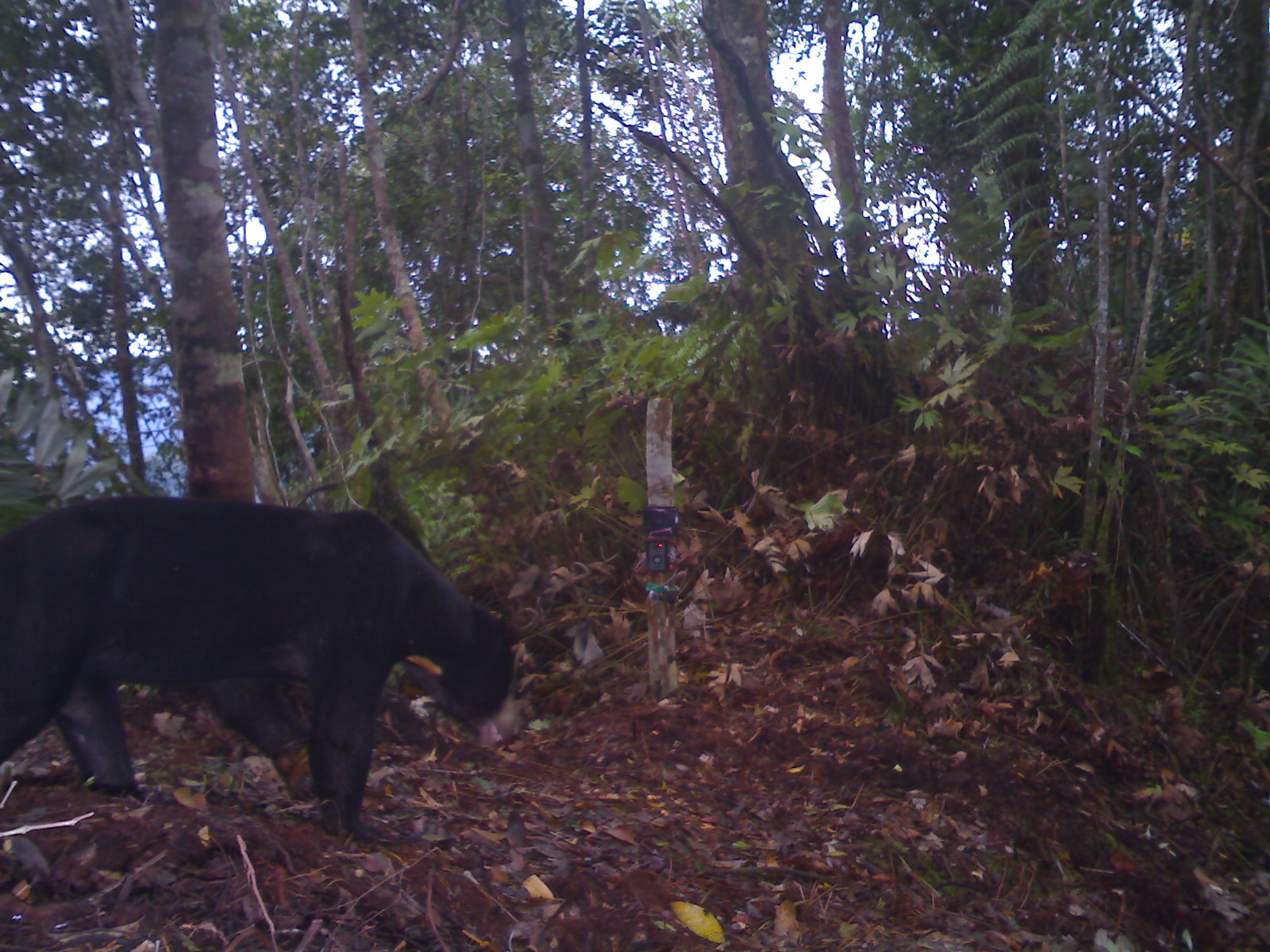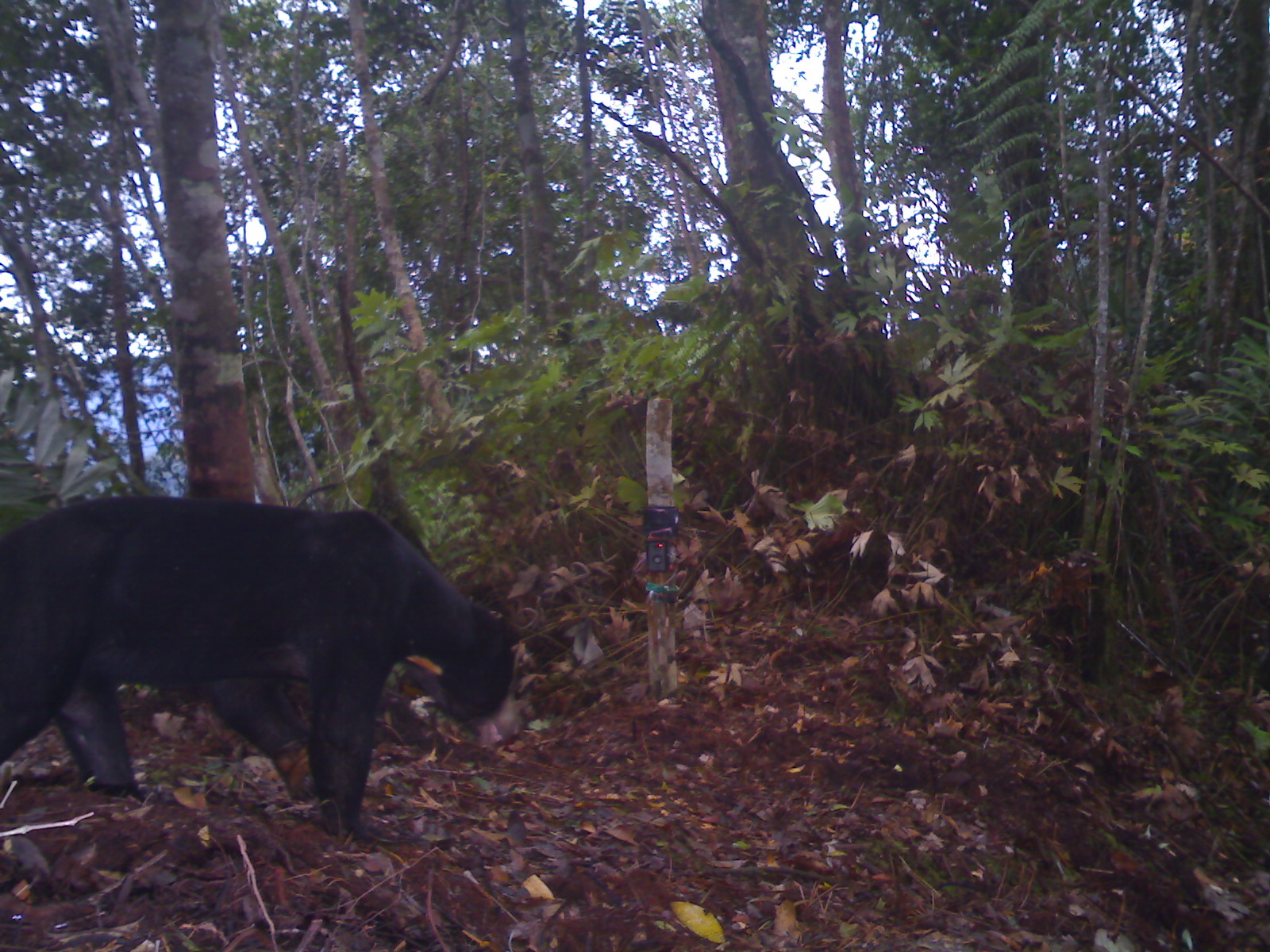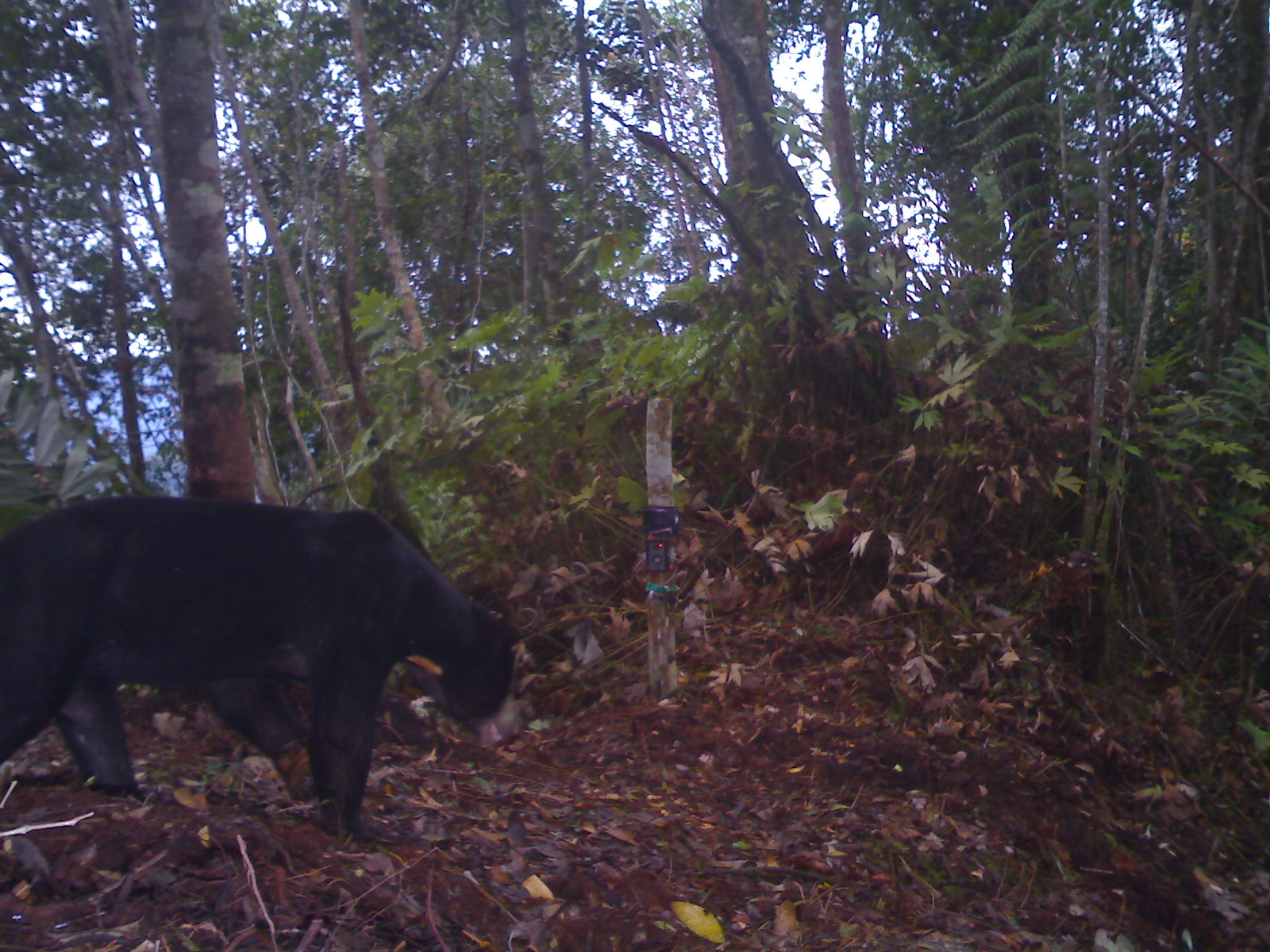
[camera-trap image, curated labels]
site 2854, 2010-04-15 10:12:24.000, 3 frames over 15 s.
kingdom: Animalia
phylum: Chordata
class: Mammalia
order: Artiodactyla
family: Cervidae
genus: Muntiacus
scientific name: Muntiacus muntjak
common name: southern red muntjac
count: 1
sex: male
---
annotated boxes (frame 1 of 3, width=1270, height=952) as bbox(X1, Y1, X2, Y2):
muntiacus muntjak: bbox(1, 492, 521, 837)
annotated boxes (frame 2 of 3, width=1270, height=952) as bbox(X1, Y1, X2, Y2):
muntiacus muntjak: bbox(1, 492, 529, 837)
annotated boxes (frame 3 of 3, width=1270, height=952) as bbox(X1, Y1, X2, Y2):
muntiacus muntjak: bbox(0, 491, 526, 840)